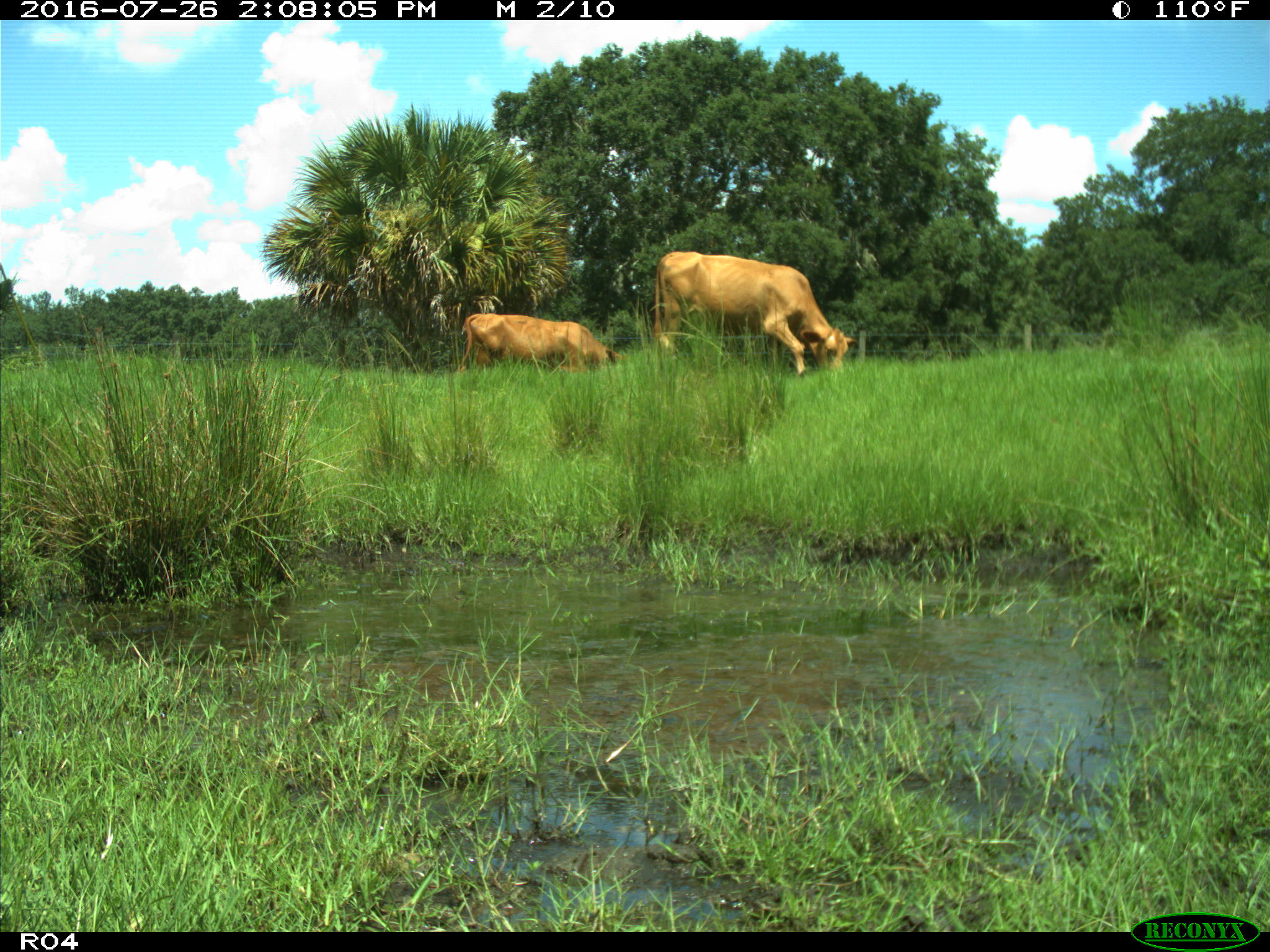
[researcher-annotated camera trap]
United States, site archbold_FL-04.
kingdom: Animalia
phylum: Chordata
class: Mammalia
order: Artiodactyla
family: Bovidae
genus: Bos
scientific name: Bos taurus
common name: domestic cow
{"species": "Bos taurus (domestic cow)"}